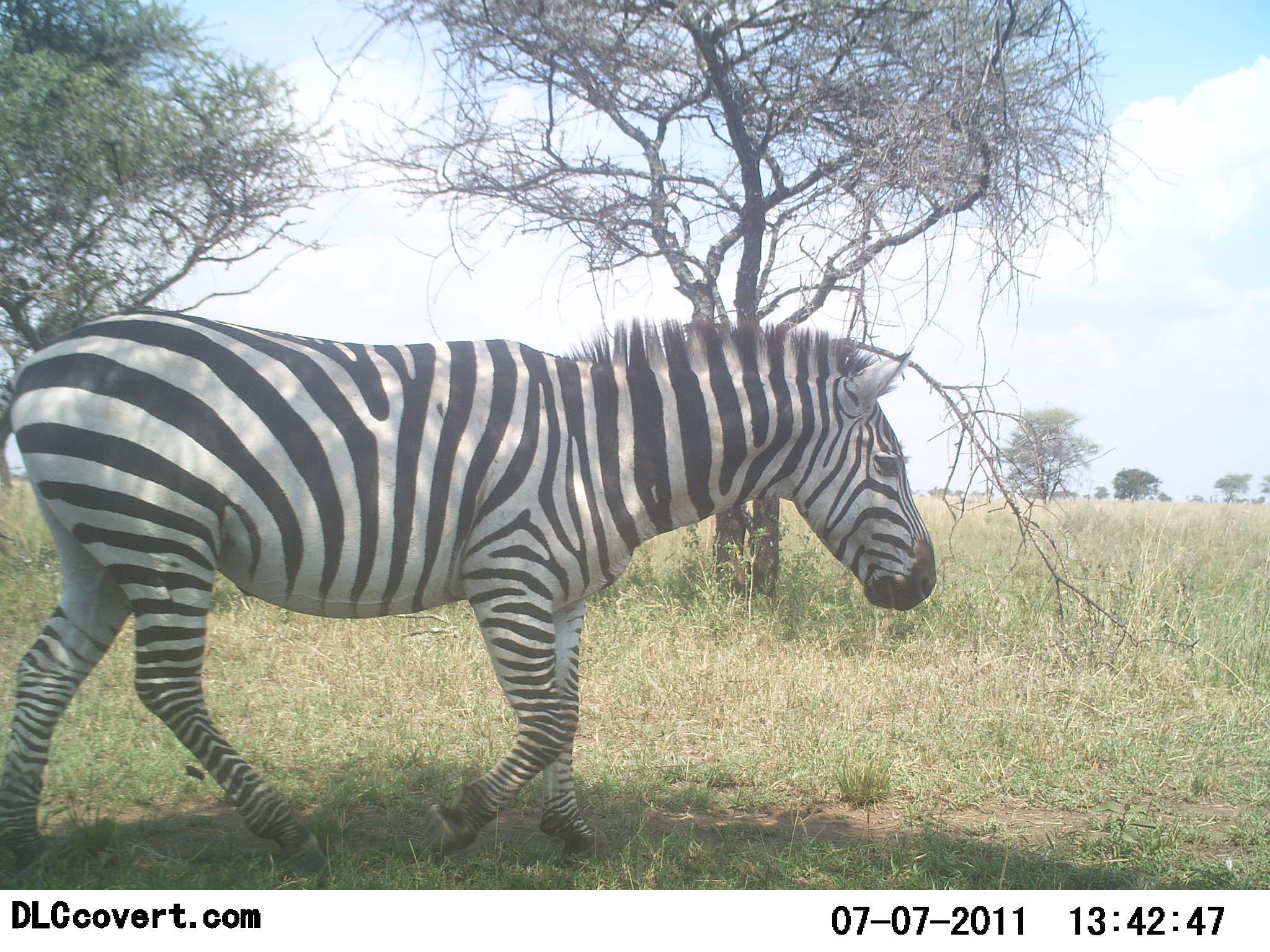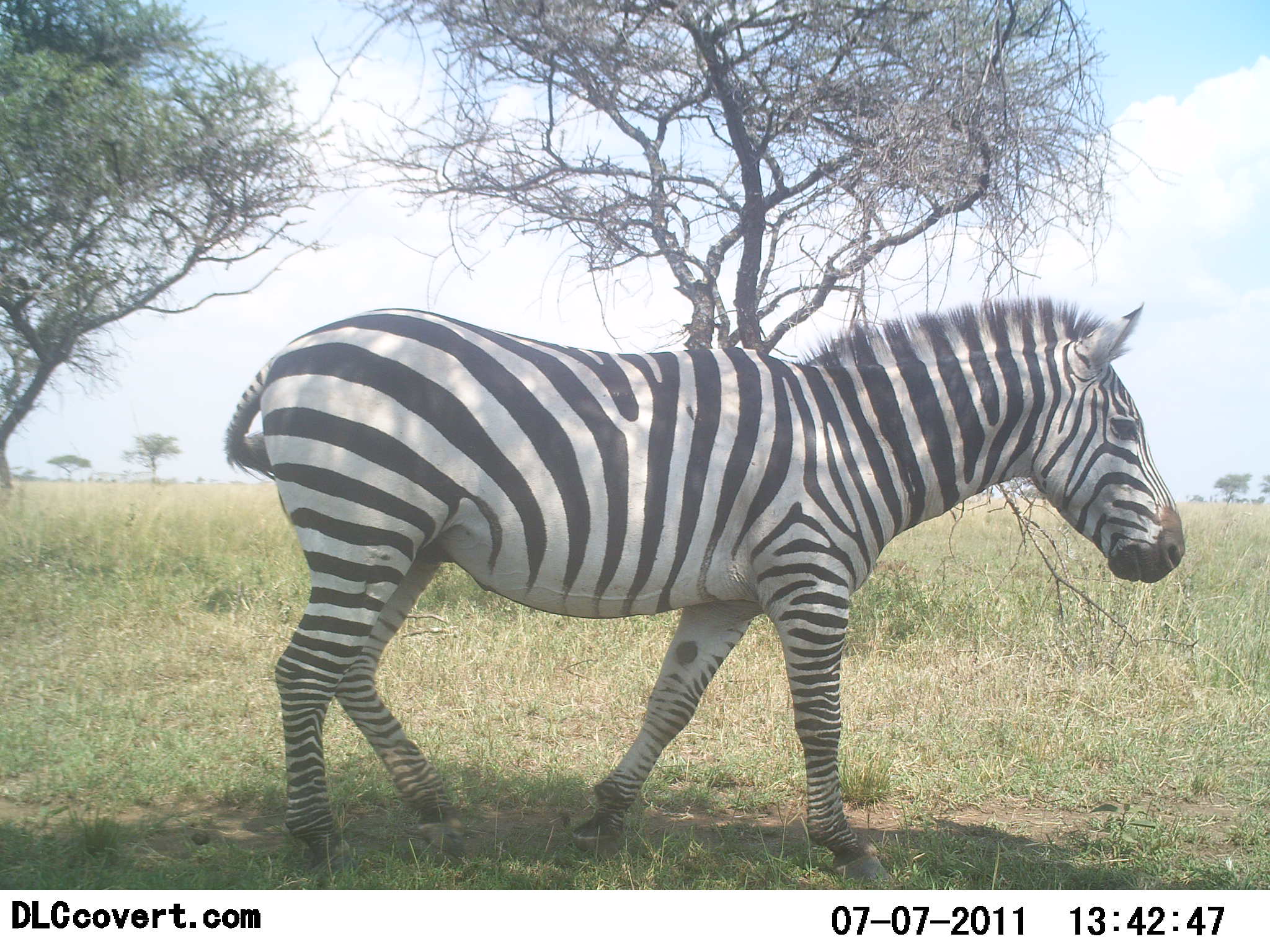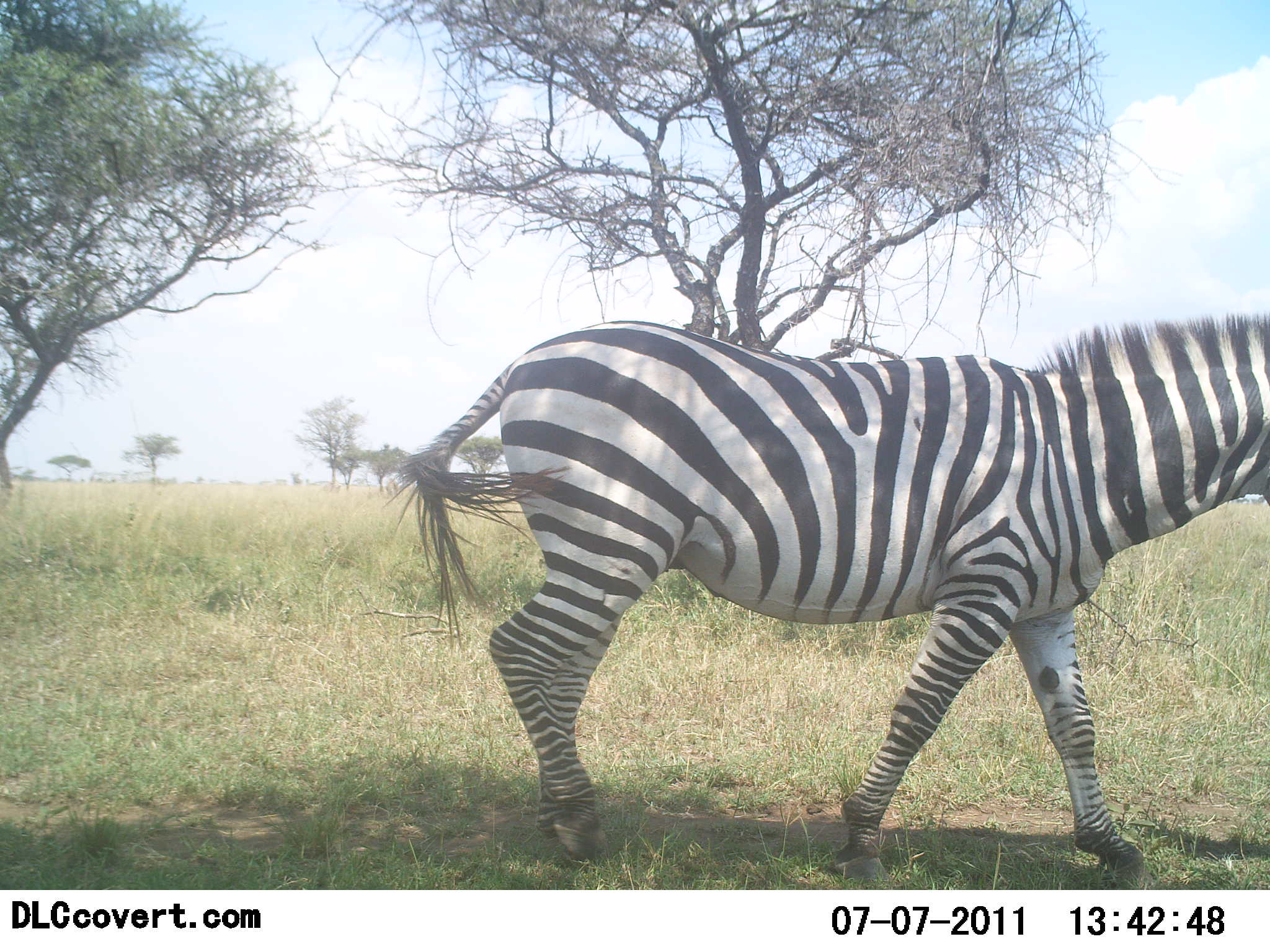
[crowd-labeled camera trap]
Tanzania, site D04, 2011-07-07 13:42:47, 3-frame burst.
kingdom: Animalia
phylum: Chordata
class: Mammalia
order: Perissodactyla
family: Equidae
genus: Equus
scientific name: Equus quagga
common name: plains zebra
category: zebra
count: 1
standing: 0%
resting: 0%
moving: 100%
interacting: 0%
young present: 0%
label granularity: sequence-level